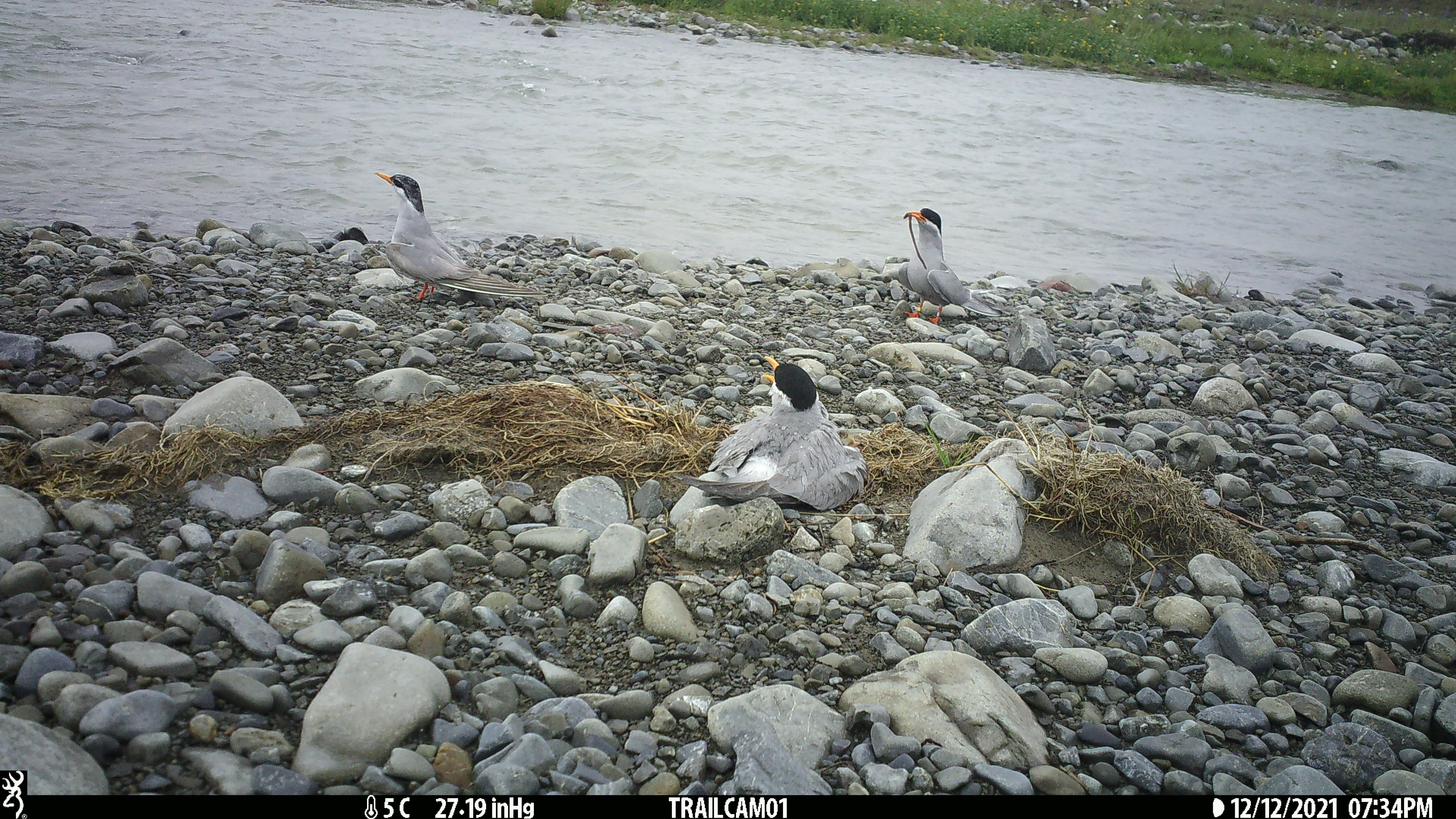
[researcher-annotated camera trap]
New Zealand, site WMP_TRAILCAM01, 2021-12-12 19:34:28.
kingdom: Animalia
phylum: Chordata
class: Aves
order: Charadriiformes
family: Laridae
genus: Chlidonias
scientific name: Chlidonias albostriatus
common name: black-fronted tern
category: black fronted tern